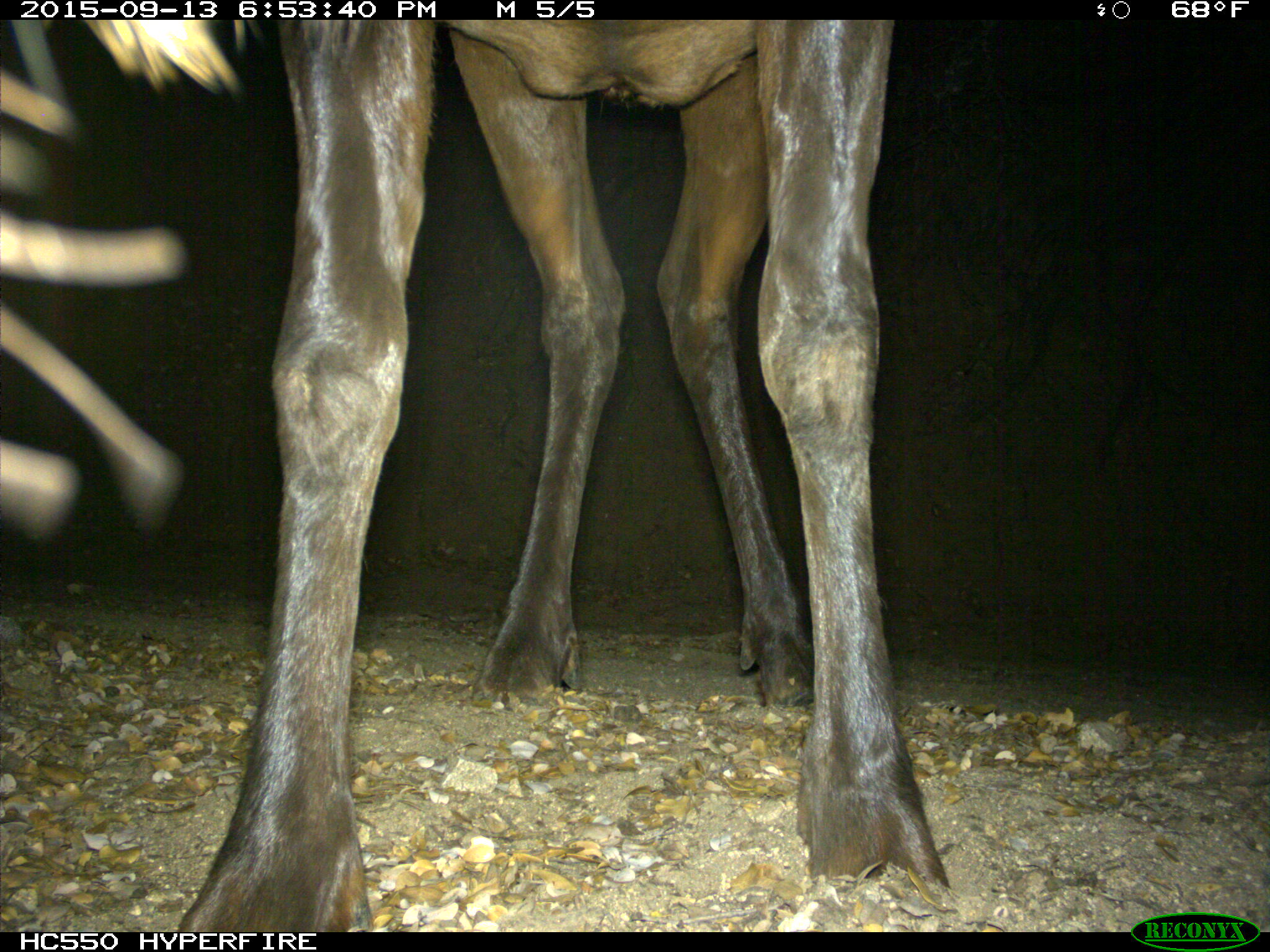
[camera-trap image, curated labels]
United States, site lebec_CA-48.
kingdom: Animalia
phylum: Chordata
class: Mammalia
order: Artiodactyla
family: Cervidae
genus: Cervus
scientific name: Cervus canadensis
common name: elk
Cervus canadensis (elk).